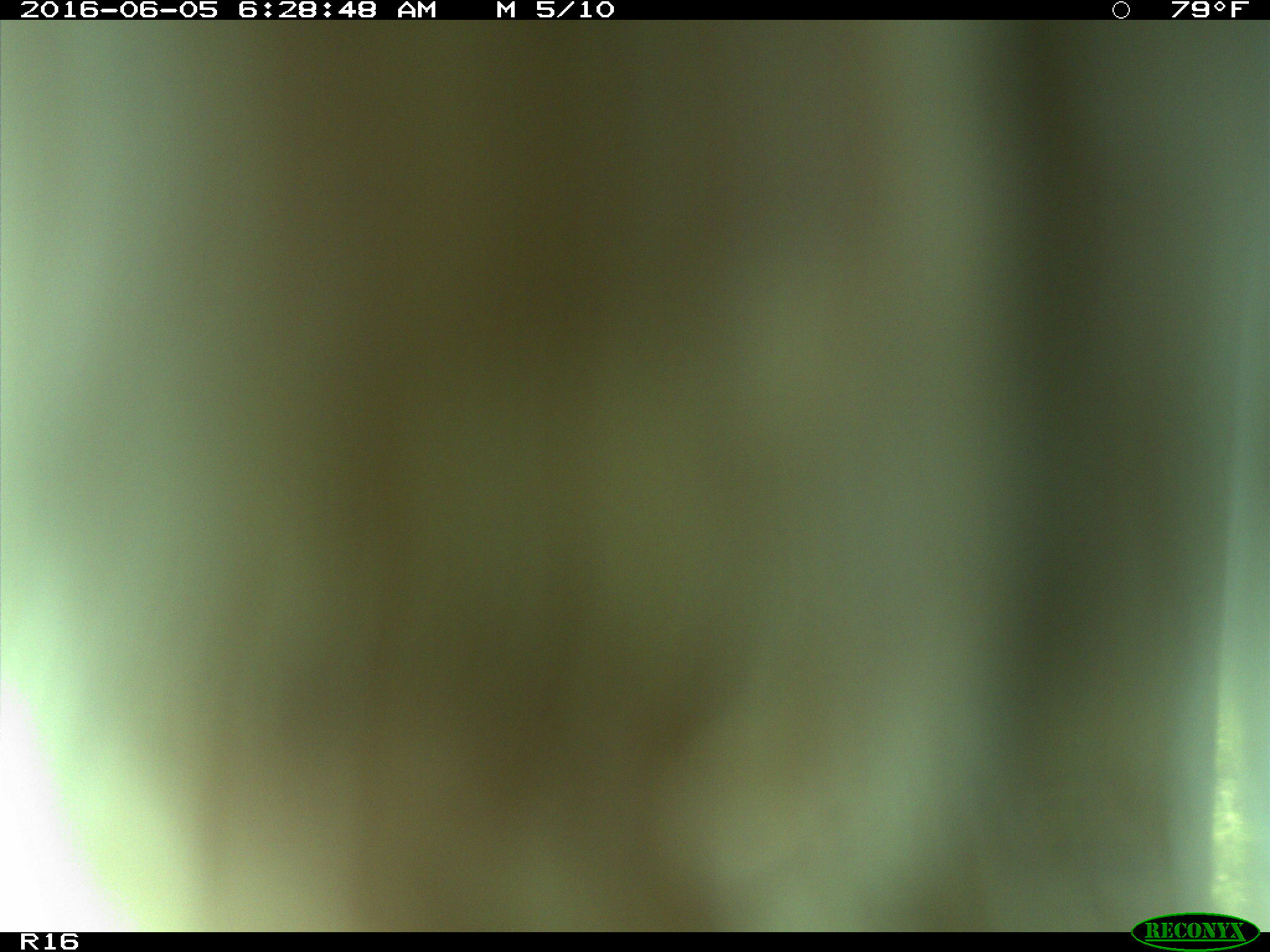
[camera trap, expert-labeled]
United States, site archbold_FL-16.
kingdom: Animalia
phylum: Chordata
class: Mammalia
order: Artiodactyla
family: Bovidae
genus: Bos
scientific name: Bos taurus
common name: domestic cow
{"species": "Bos taurus (domestic cow)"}